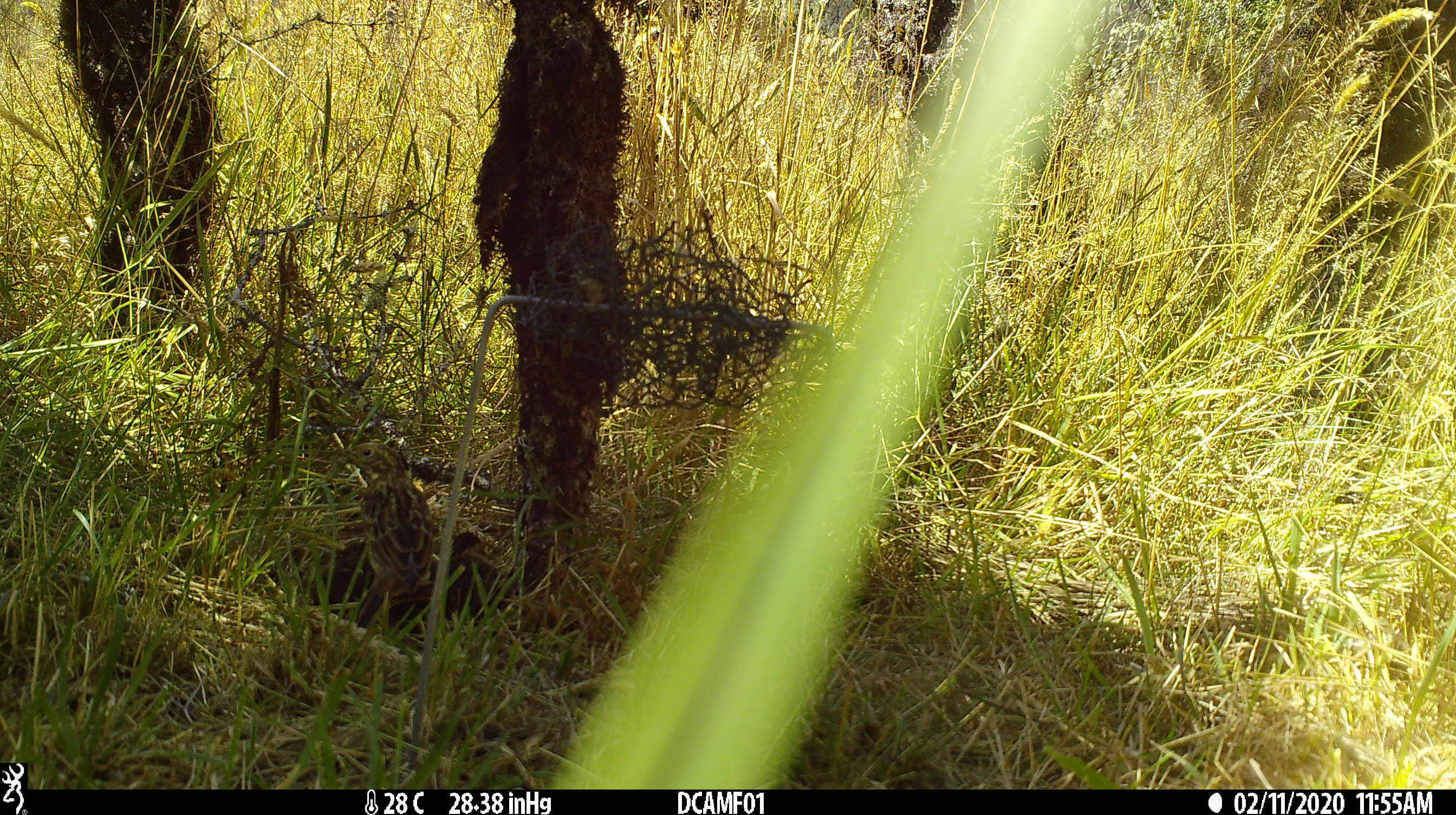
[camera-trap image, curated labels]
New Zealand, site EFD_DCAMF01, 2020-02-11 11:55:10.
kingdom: Animalia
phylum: Chordata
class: Aves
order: Passeriformes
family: Emberizidae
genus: Emberiza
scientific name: Emberiza citrinella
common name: yellowhammer